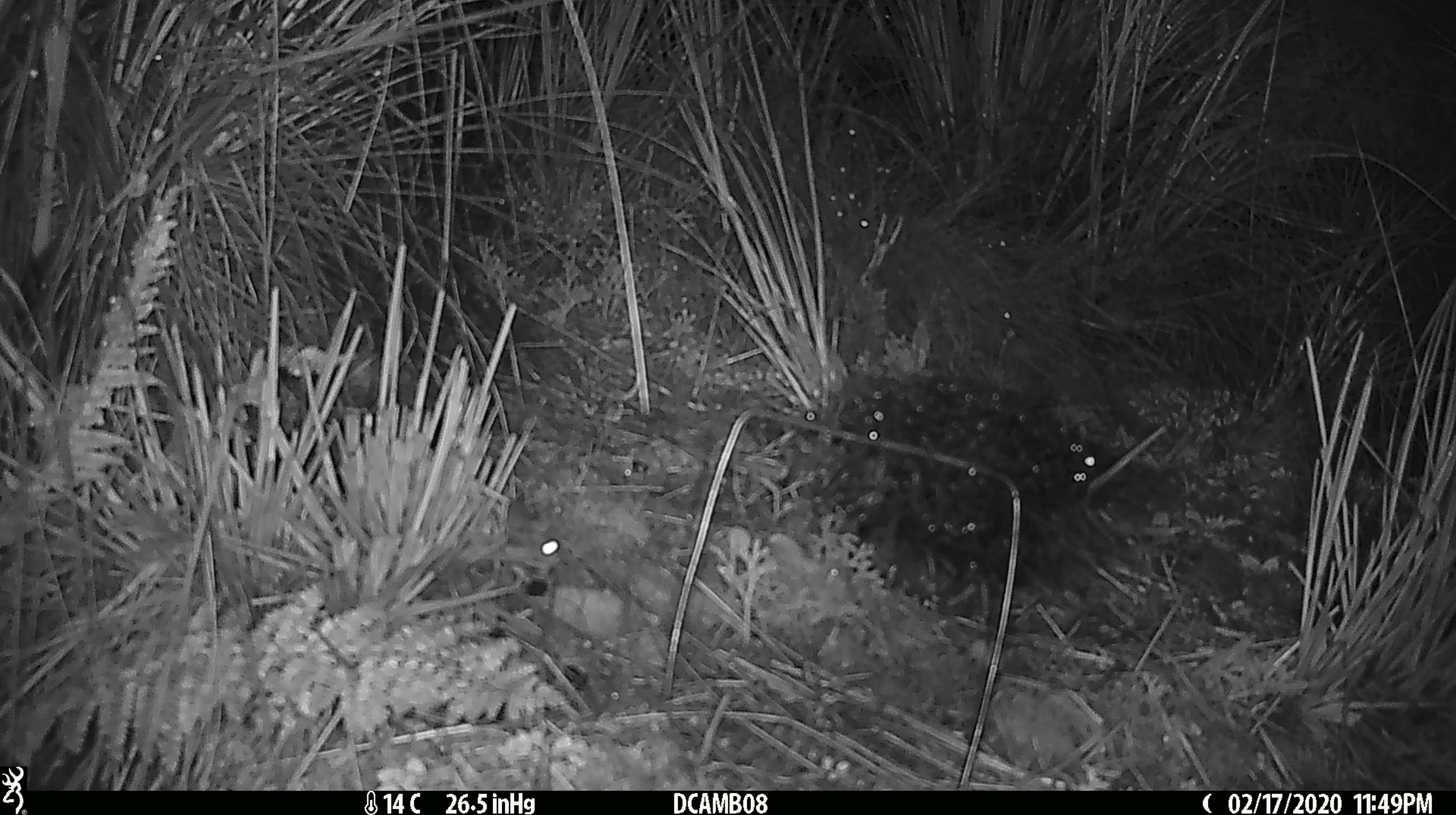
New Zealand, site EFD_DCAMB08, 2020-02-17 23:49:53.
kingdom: Animalia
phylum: Chordata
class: Mammalia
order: Rodentia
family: Muridae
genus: Mus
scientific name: Mus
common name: mouse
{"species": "mouse (Mus)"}